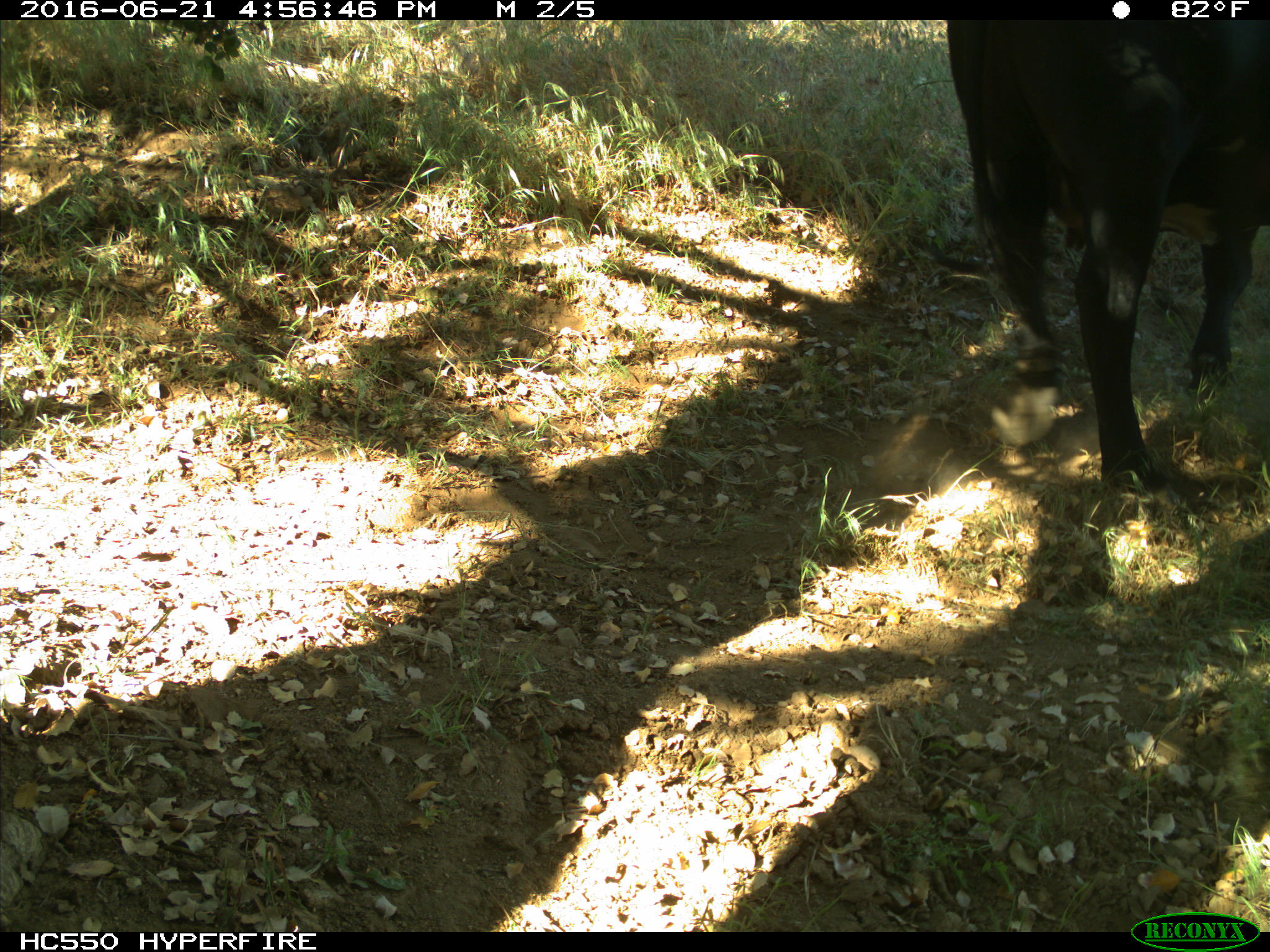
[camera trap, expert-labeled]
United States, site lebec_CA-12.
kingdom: Animalia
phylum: Chordata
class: Mammalia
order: Artiodactyla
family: Bovidae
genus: Bos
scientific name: Bos taurus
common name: domestic cow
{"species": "Bos taurus (domestic cow)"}